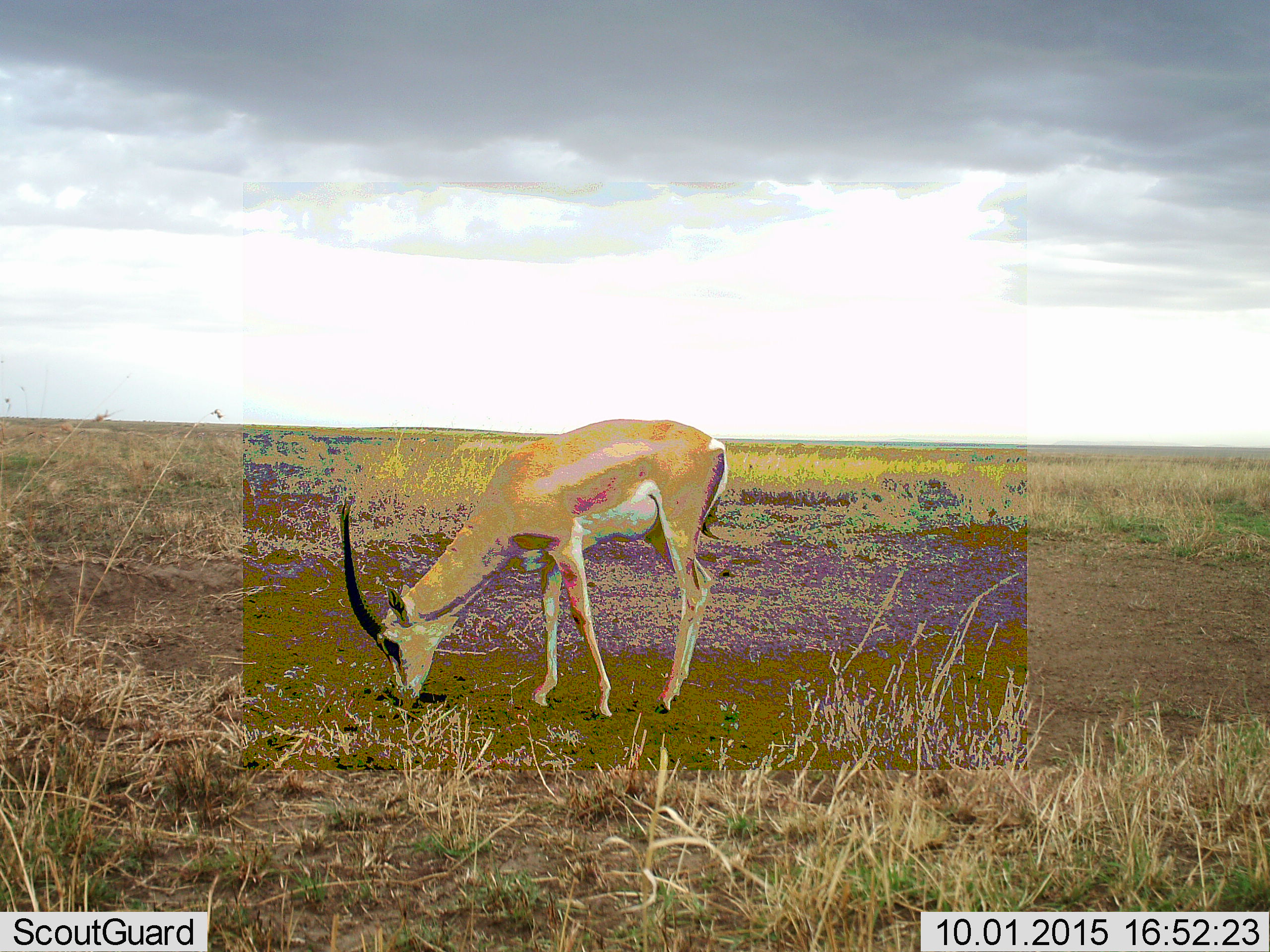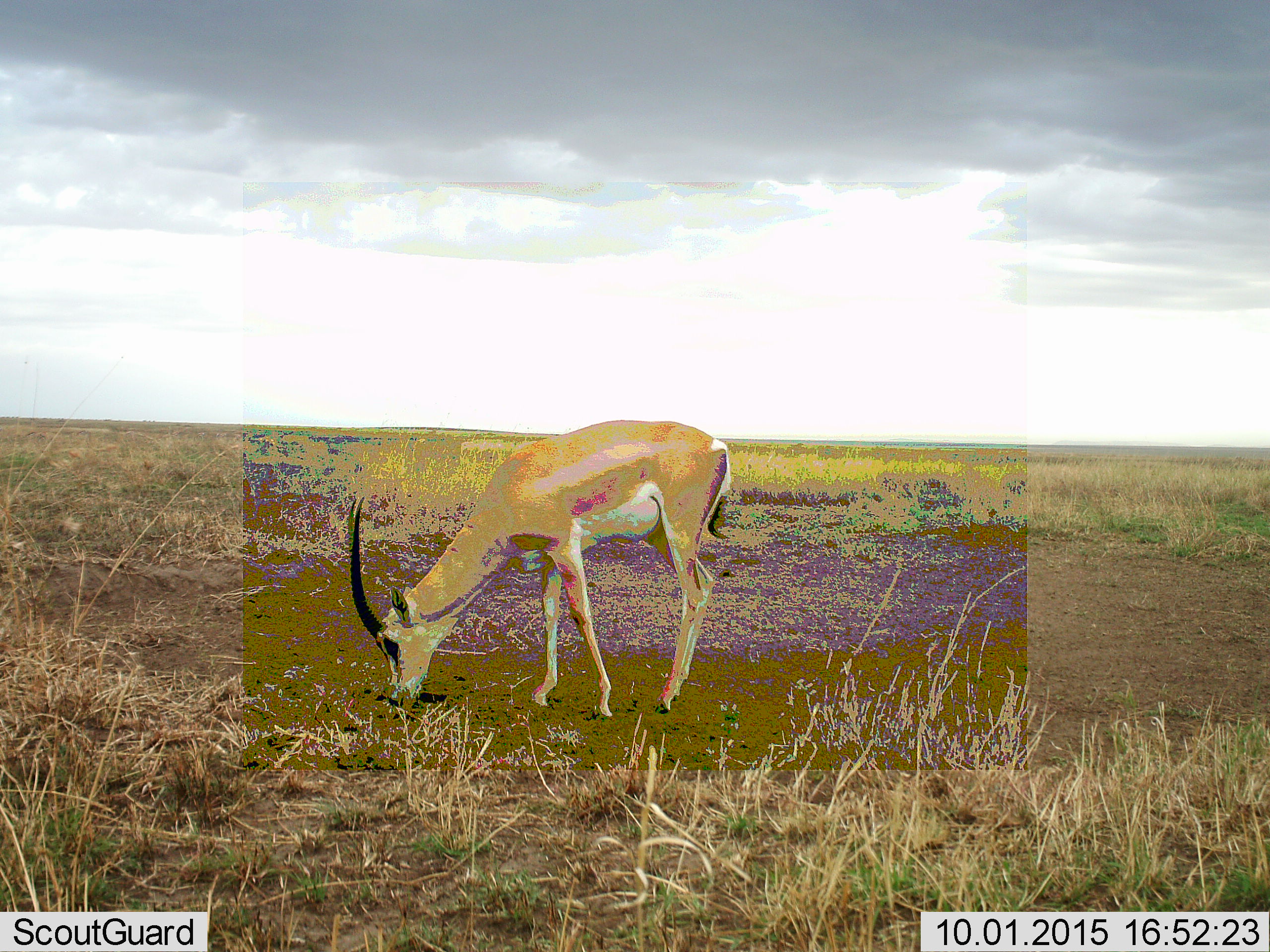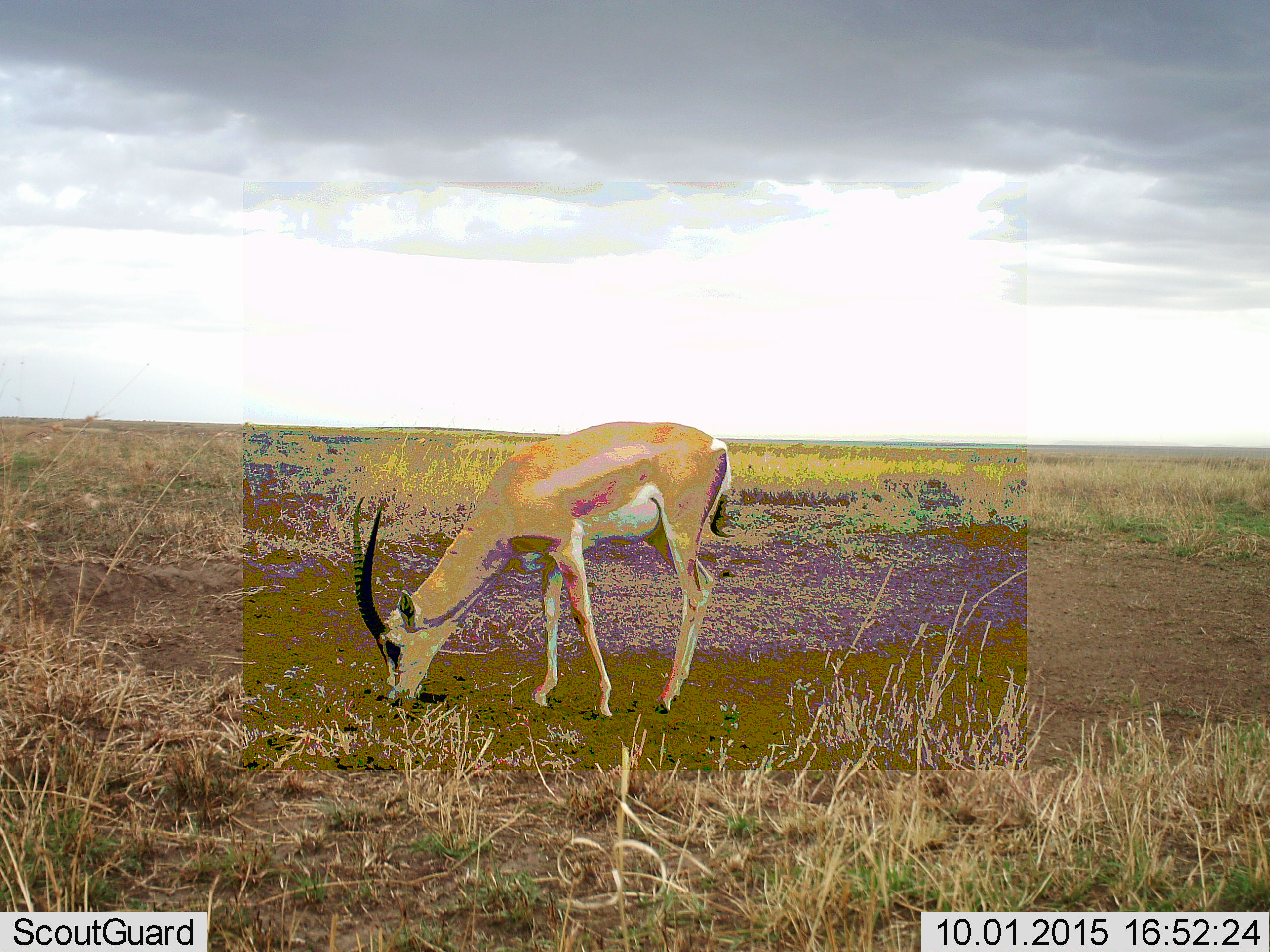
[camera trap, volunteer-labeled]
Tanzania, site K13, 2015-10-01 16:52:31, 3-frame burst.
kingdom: Animalia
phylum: Chordata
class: Mammalia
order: Artiodactyla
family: Bovidae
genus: Nanger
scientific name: Nanger granti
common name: grant's gazelle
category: gazellegrants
Gazellegrants (grant's gazelle) (Nanger granti), count 1. Behavior (volunteer vote fractions): standing 22%, resting 0%, moving 0%, interacting 0%. Young present (vote fraction): 0%. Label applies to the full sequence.